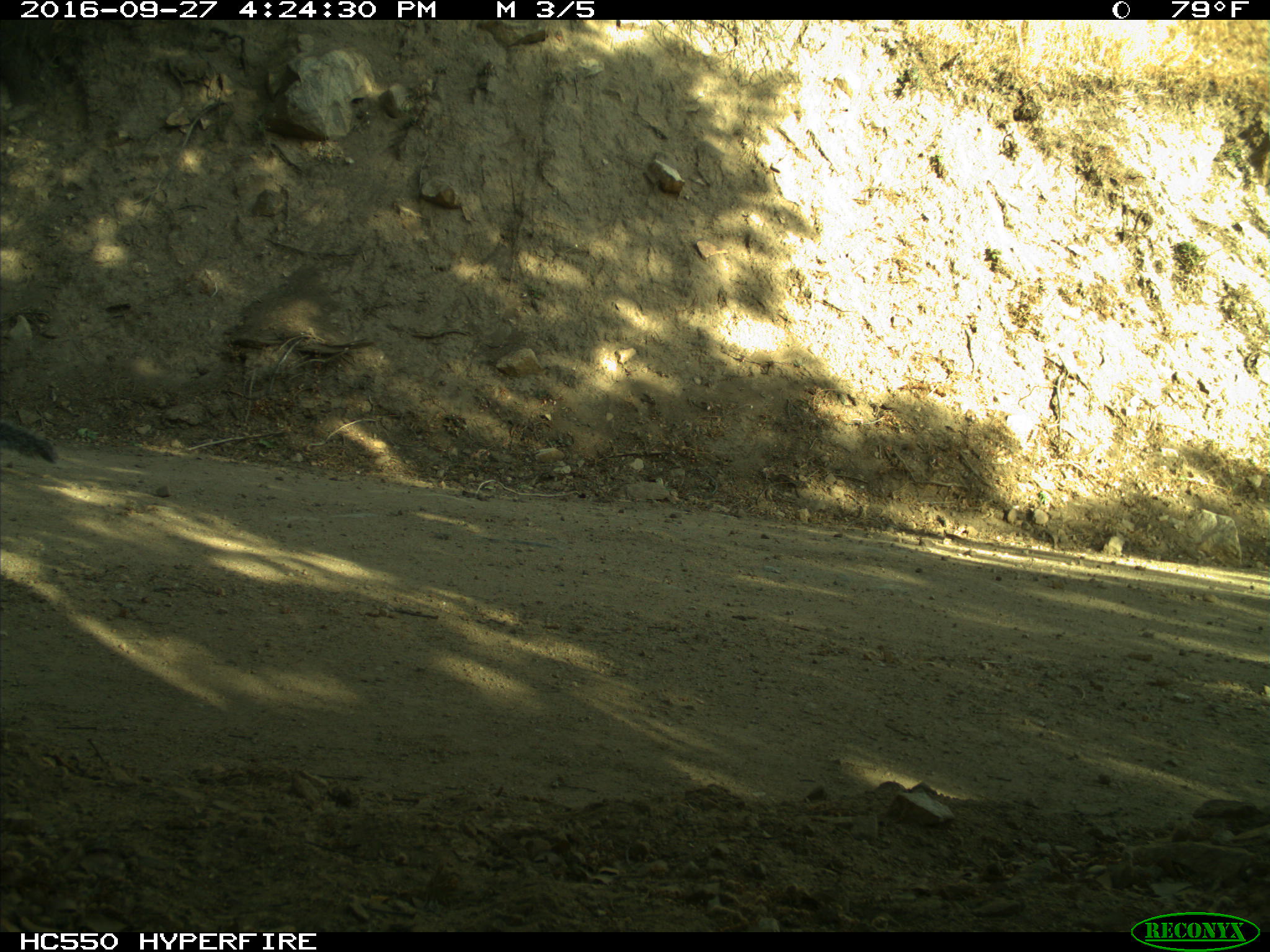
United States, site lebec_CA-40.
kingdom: Animalia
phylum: Chordata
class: Mammalia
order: Rodentia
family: Sciuridae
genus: Sciurus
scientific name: Sciurus carolinensis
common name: eastern gray squirrel